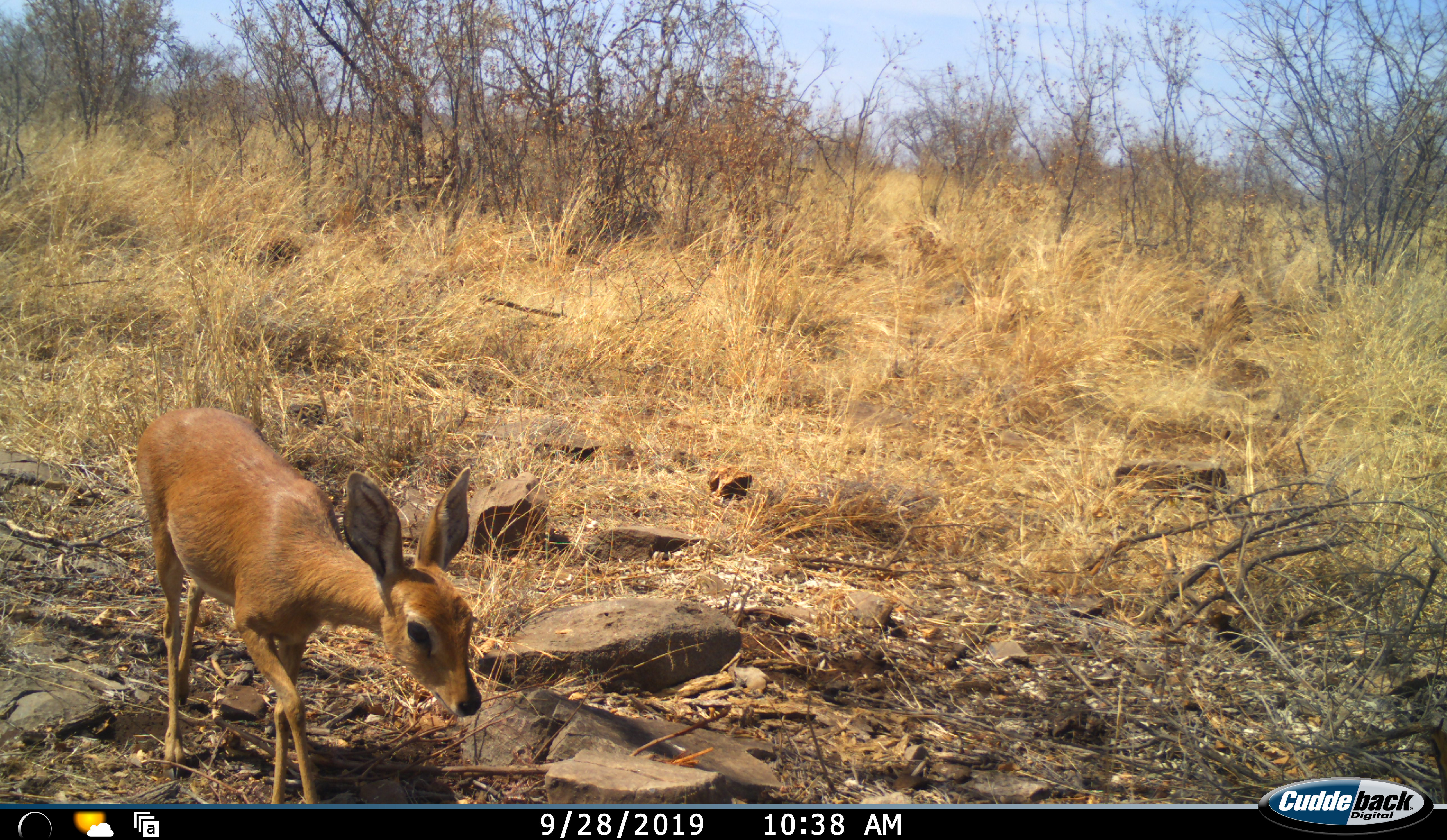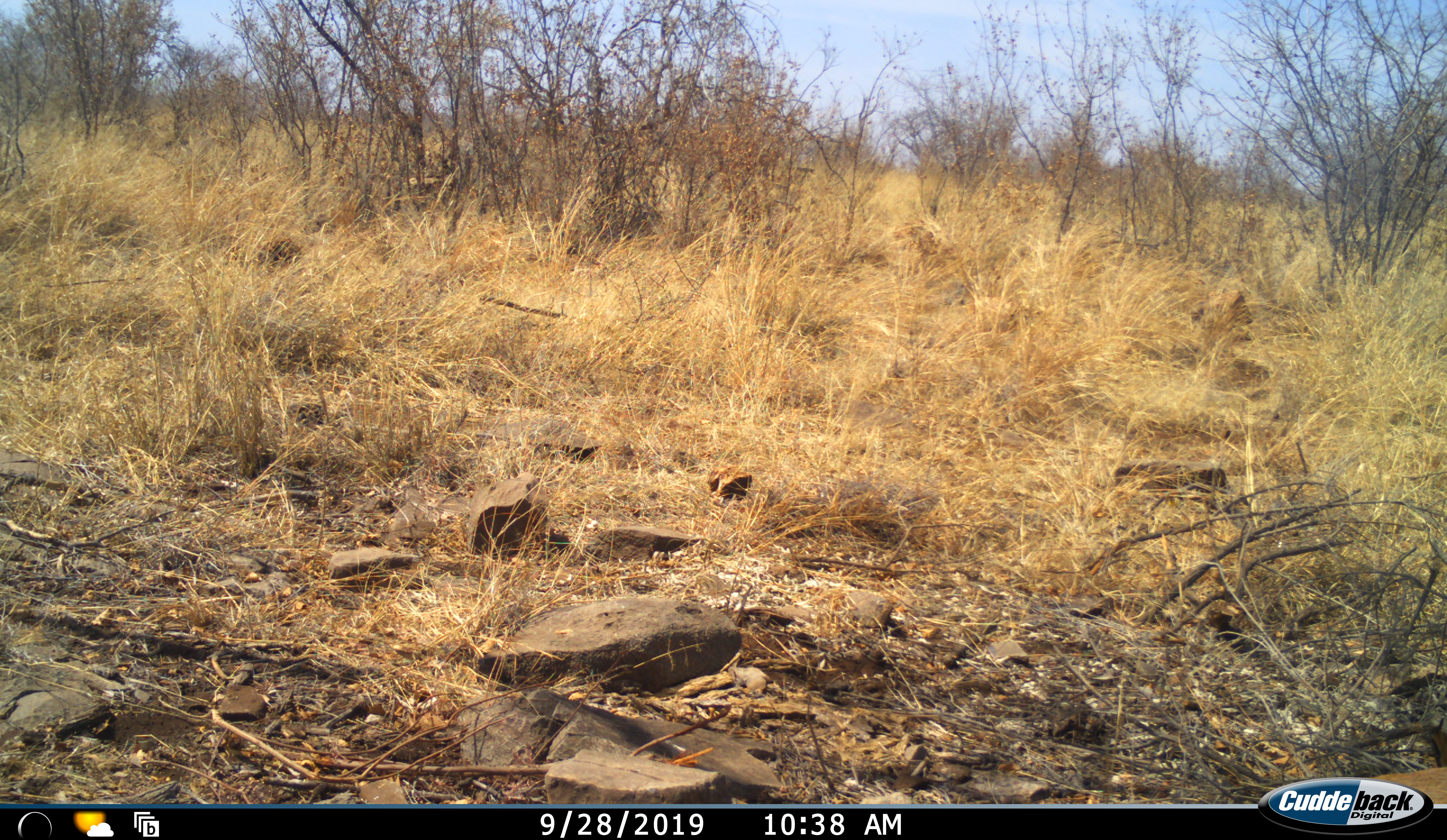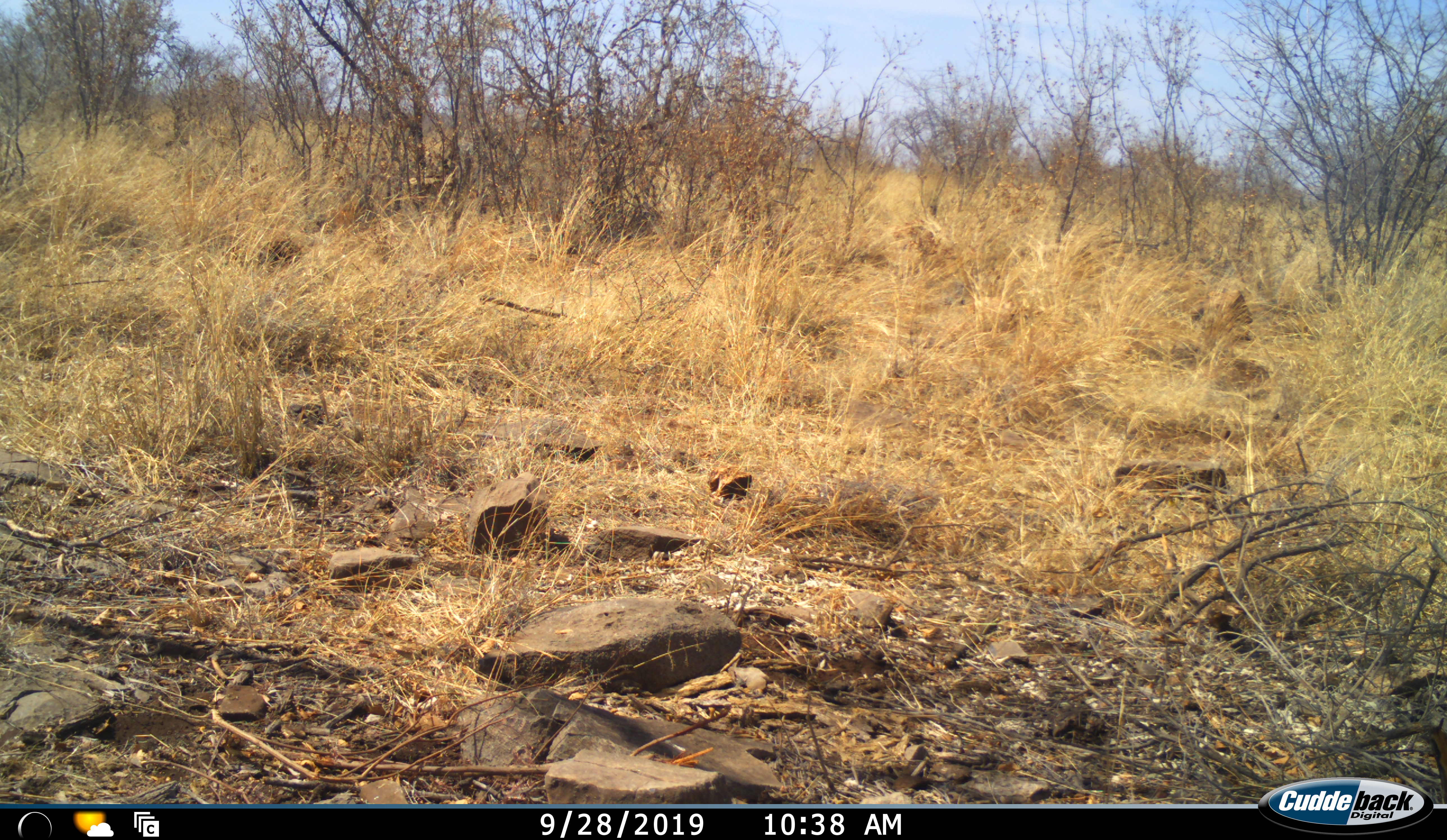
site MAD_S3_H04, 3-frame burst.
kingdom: Animalia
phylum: Chordata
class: Mammalia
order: Artiodactyla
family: Bovidae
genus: Raphicerus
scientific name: Raphicerus campestris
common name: steenbok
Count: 1.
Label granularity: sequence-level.